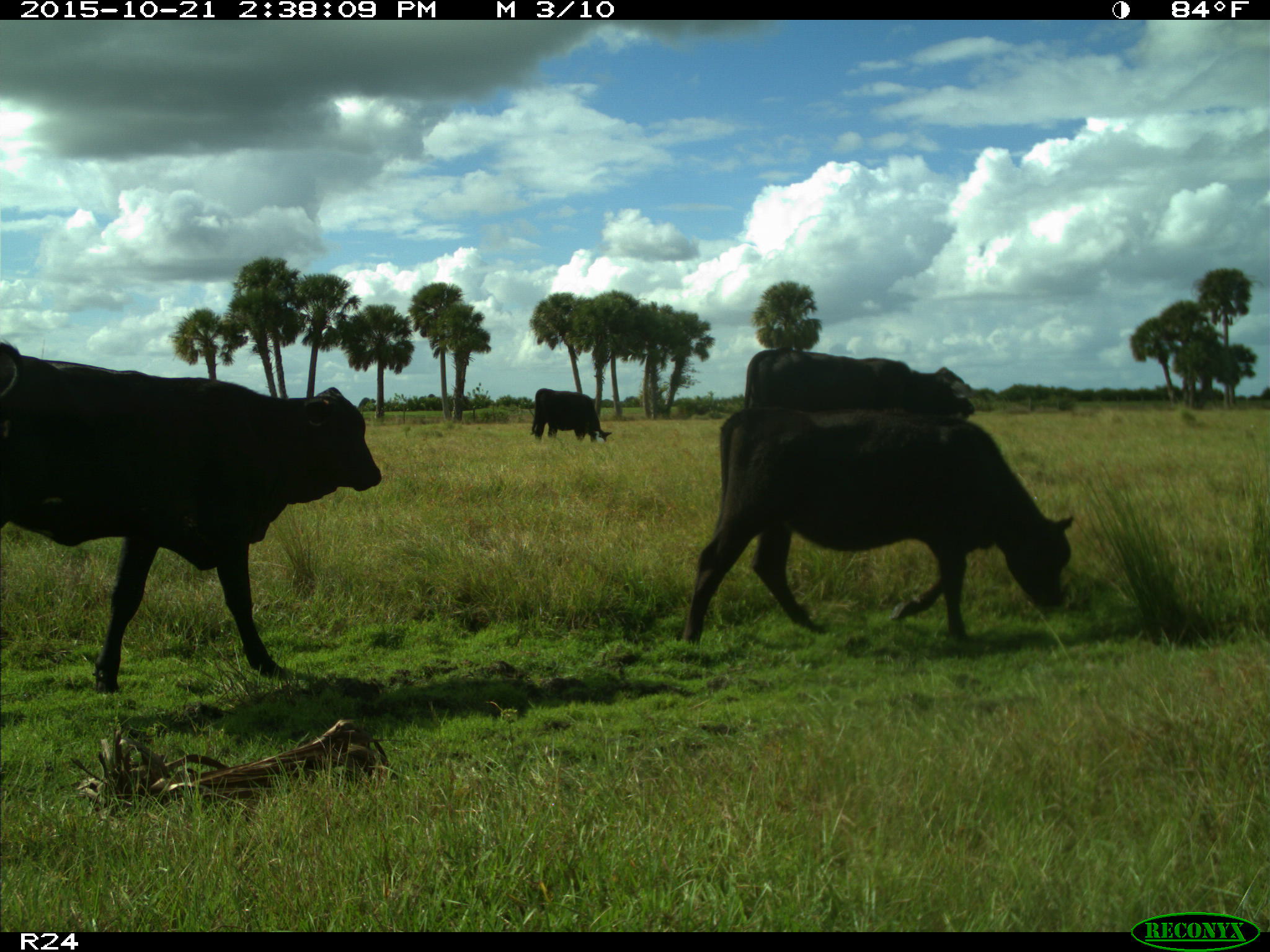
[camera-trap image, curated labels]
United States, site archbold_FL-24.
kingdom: Animalia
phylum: Chordata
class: Mammalia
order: Artiodactyla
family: Bovidae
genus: Bos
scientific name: Bos taurus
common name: domestic cow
Bos taurus (domestic cow).